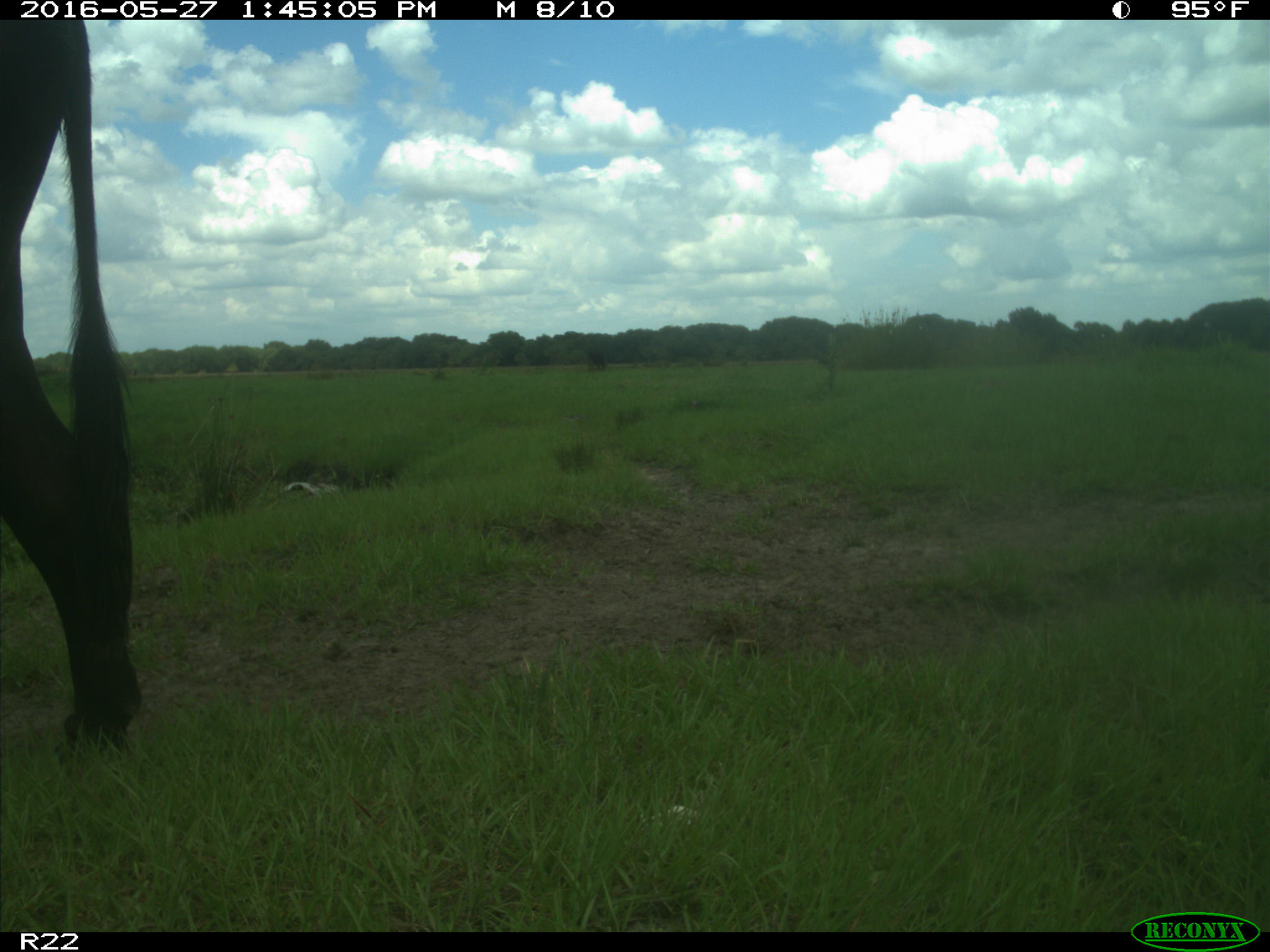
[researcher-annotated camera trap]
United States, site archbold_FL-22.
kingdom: Animalia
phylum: Chordata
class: Mammalia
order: Artiodactyla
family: Bovidae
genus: Bos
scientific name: Bos taurus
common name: domestic cow